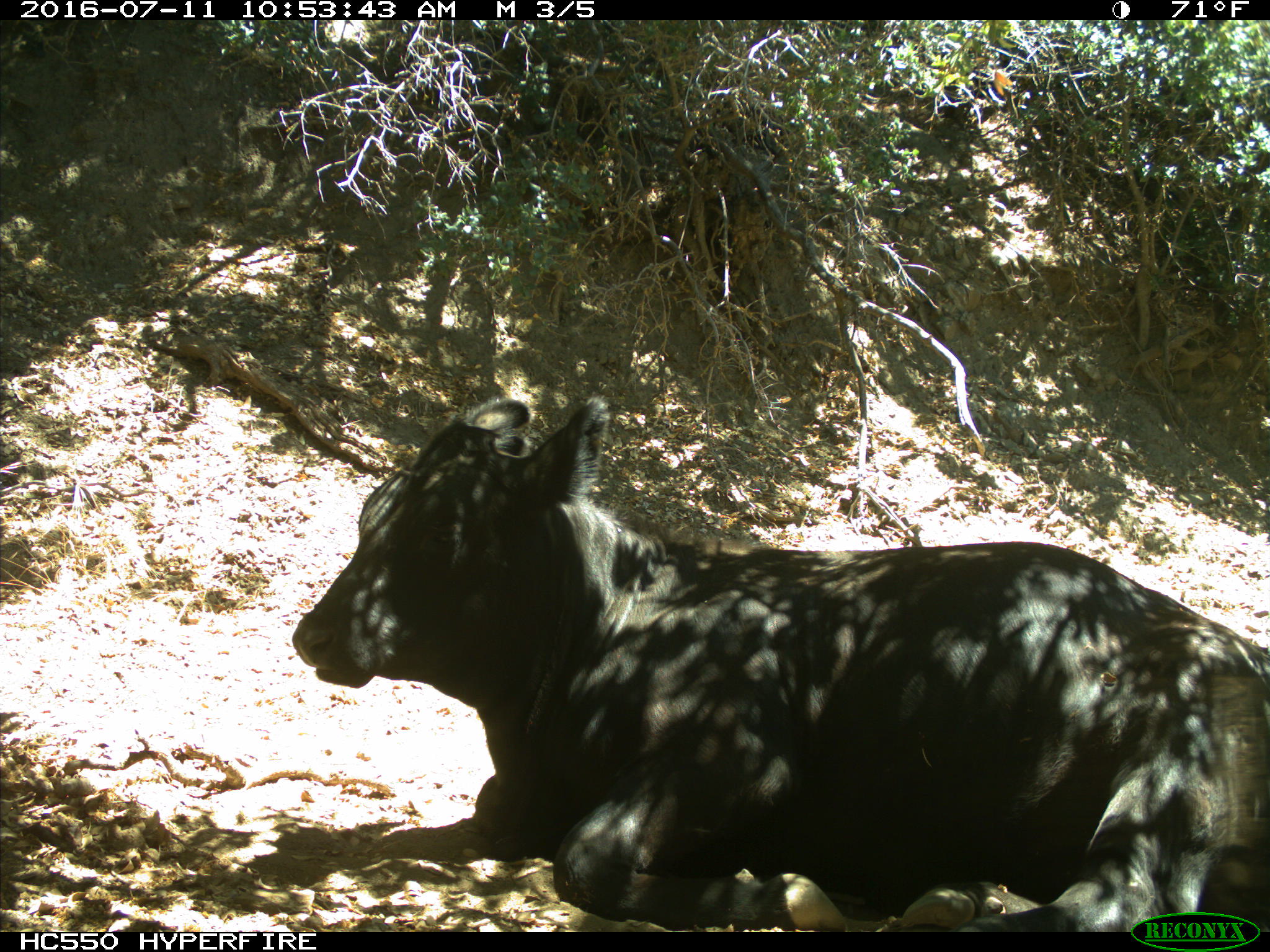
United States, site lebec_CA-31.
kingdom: Animalia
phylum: Chordata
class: Mammalia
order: Artiodactyla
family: Bovidae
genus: Bos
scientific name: Bos taurus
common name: domestic cow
Bos taurus (domestic cow).